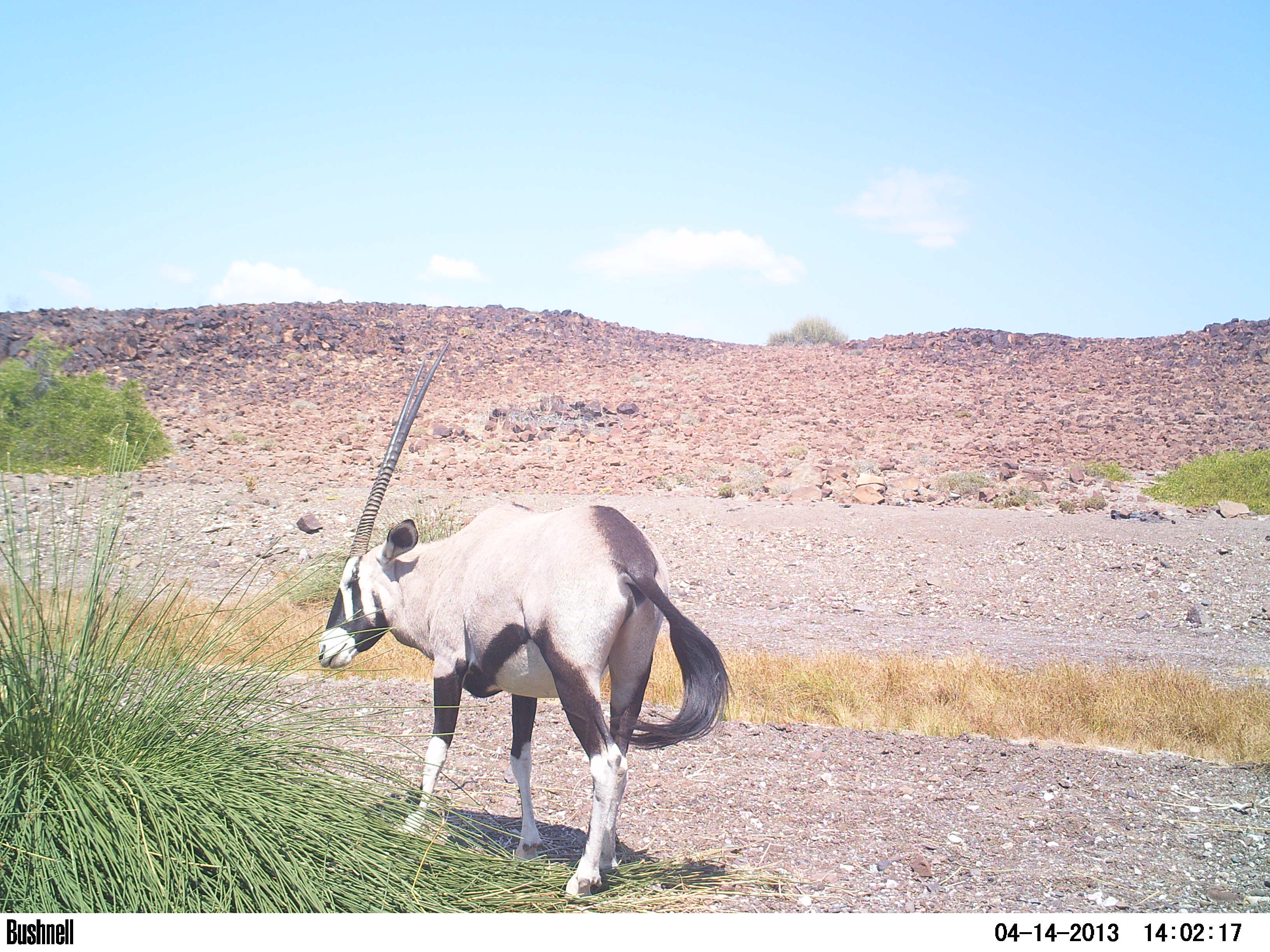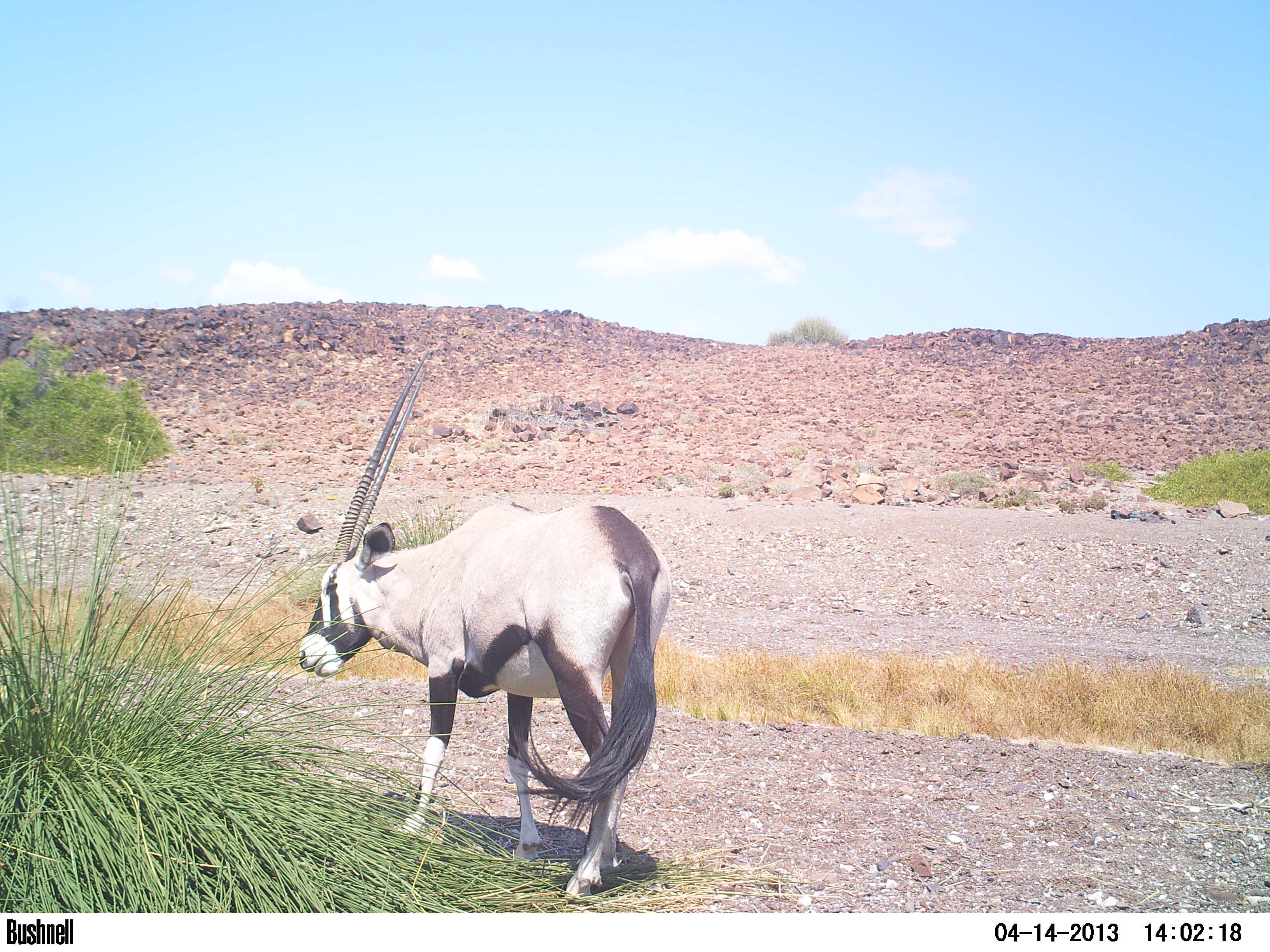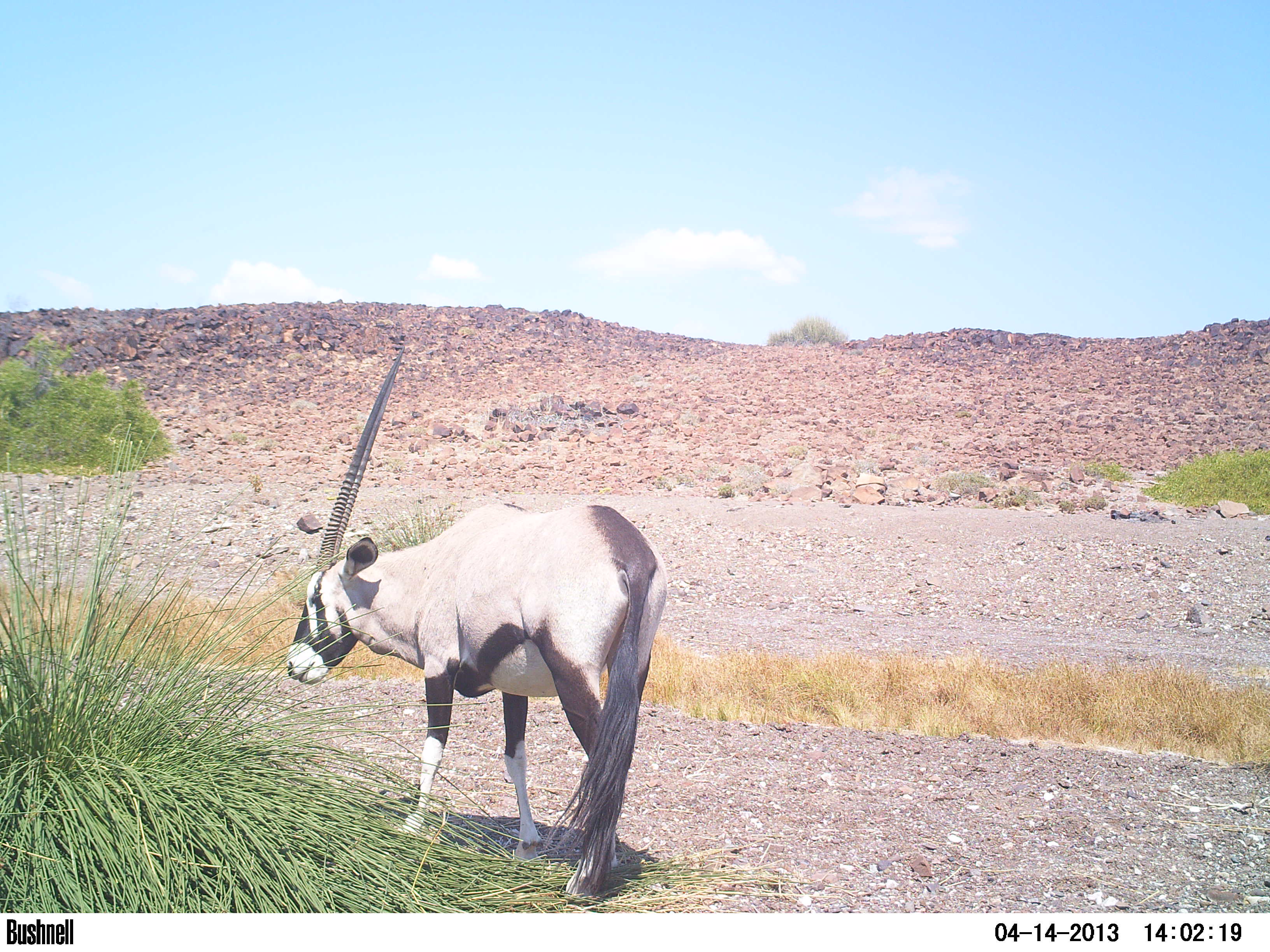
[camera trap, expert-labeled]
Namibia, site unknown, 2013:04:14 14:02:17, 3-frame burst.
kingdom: Animalia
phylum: Chordata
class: Mammalia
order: Artiodactyla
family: Bovidae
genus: Oryx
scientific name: Oryx gazella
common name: gemsbok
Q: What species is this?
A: Oryx gazella (gemsbok).